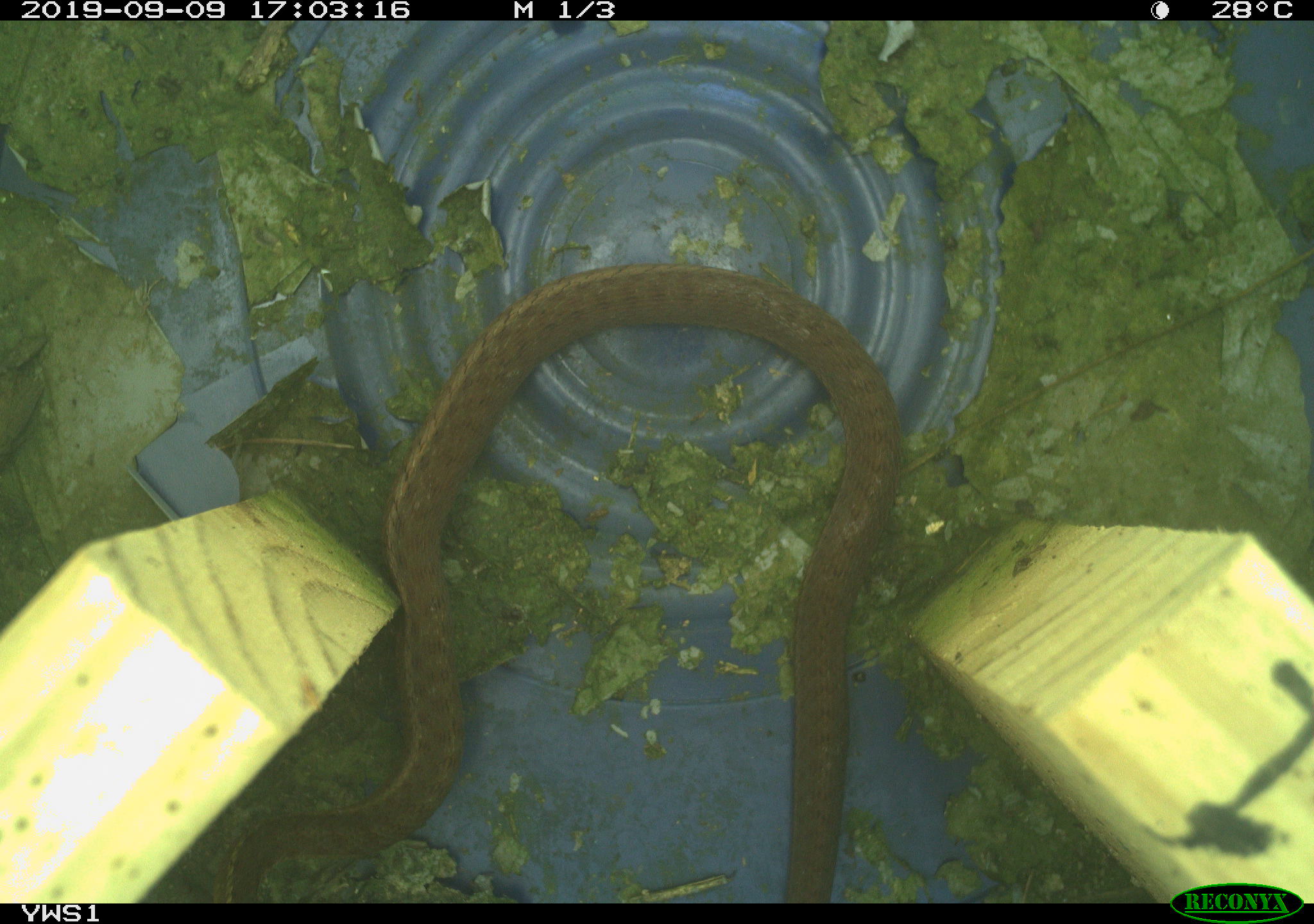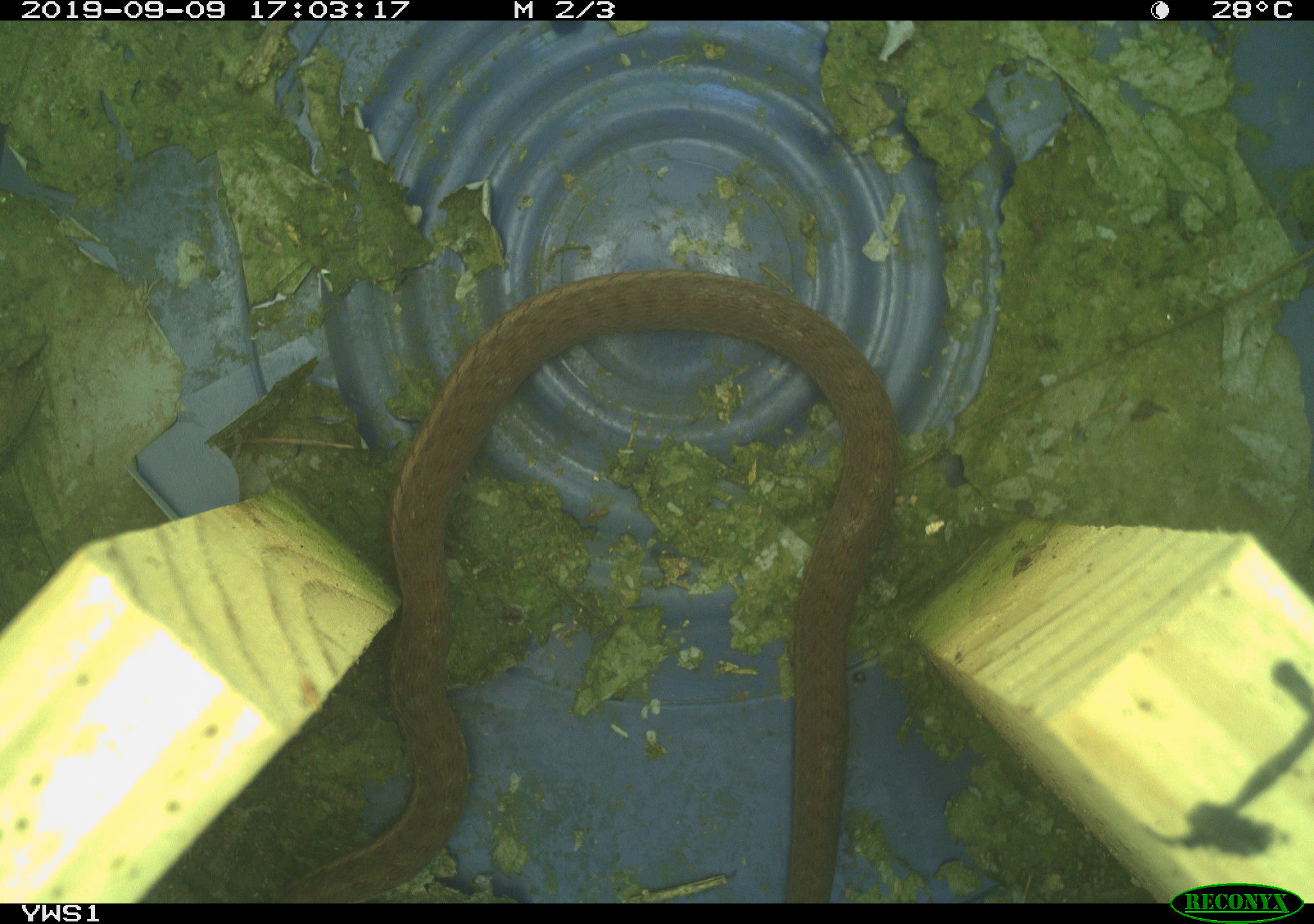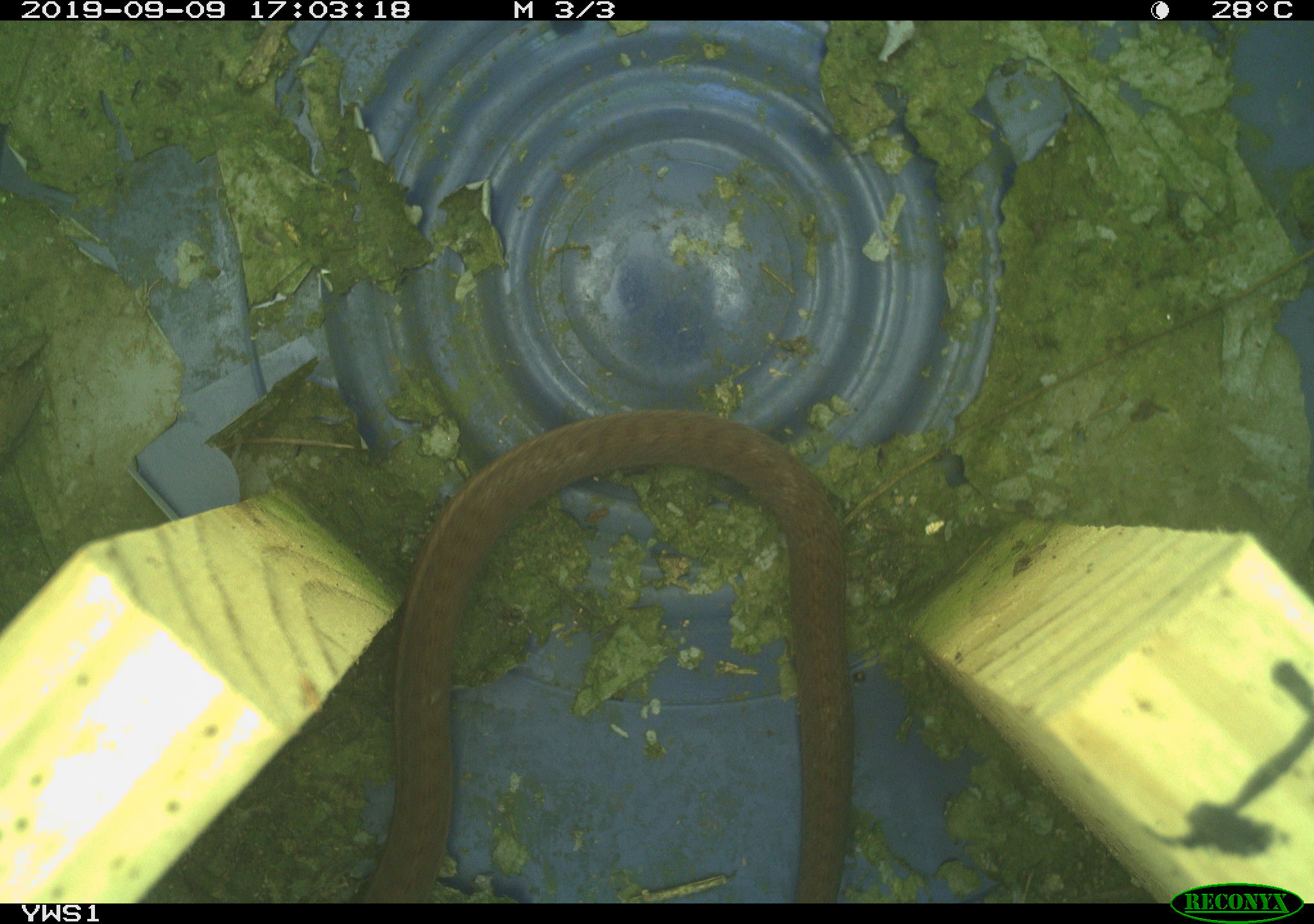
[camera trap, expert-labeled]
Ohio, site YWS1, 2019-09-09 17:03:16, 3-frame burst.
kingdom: Animalia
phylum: Chordata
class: Reptilia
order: Squamata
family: Colubridae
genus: Thamnophis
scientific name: Thamnophis sirtalis sirtalis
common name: eastern gartersnake